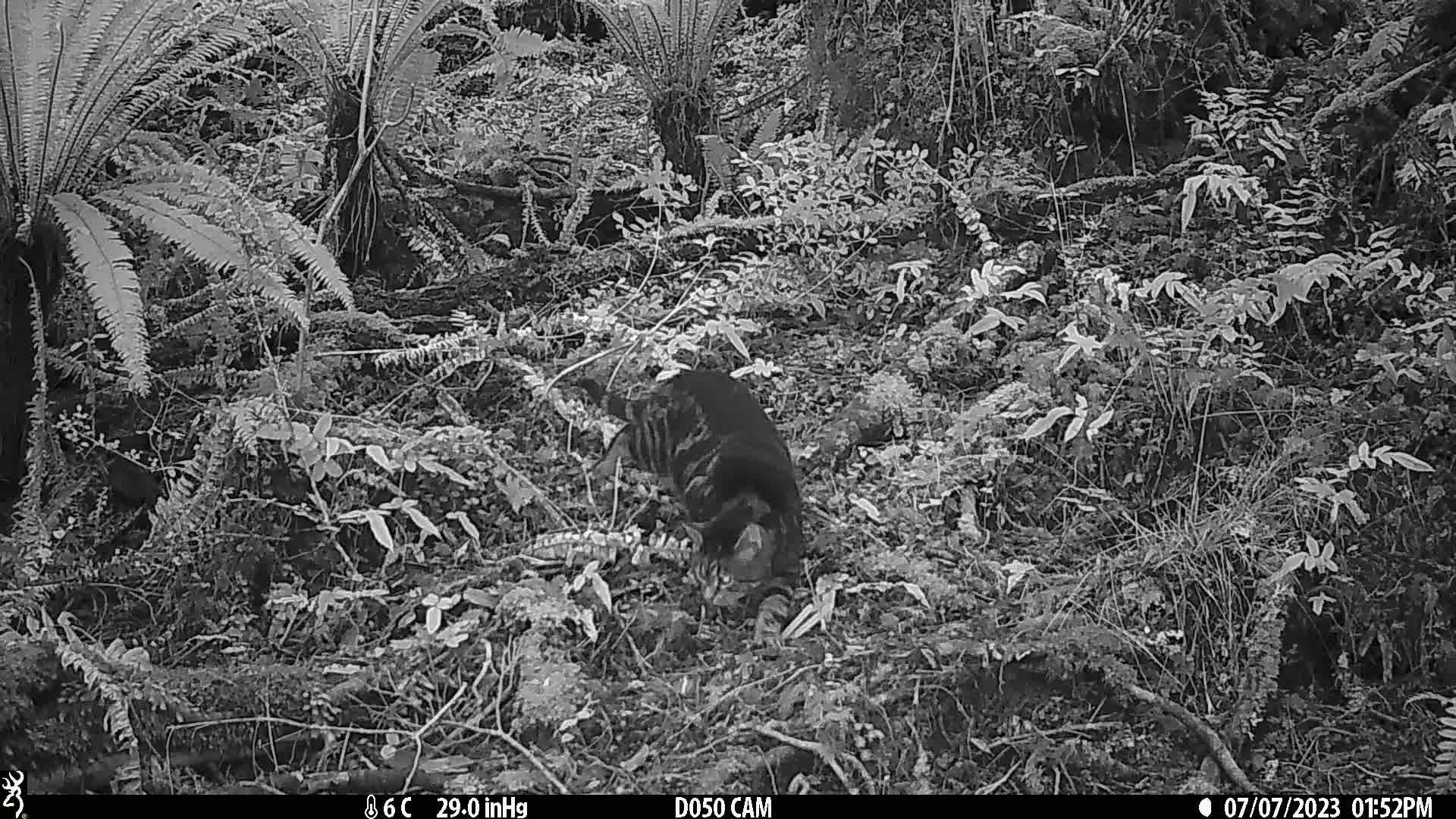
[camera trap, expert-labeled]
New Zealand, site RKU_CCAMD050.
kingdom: Animalia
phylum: Chordata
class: Mammalia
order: Carnivora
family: Felidae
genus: Felis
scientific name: Felis catus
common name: domestic cat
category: cat